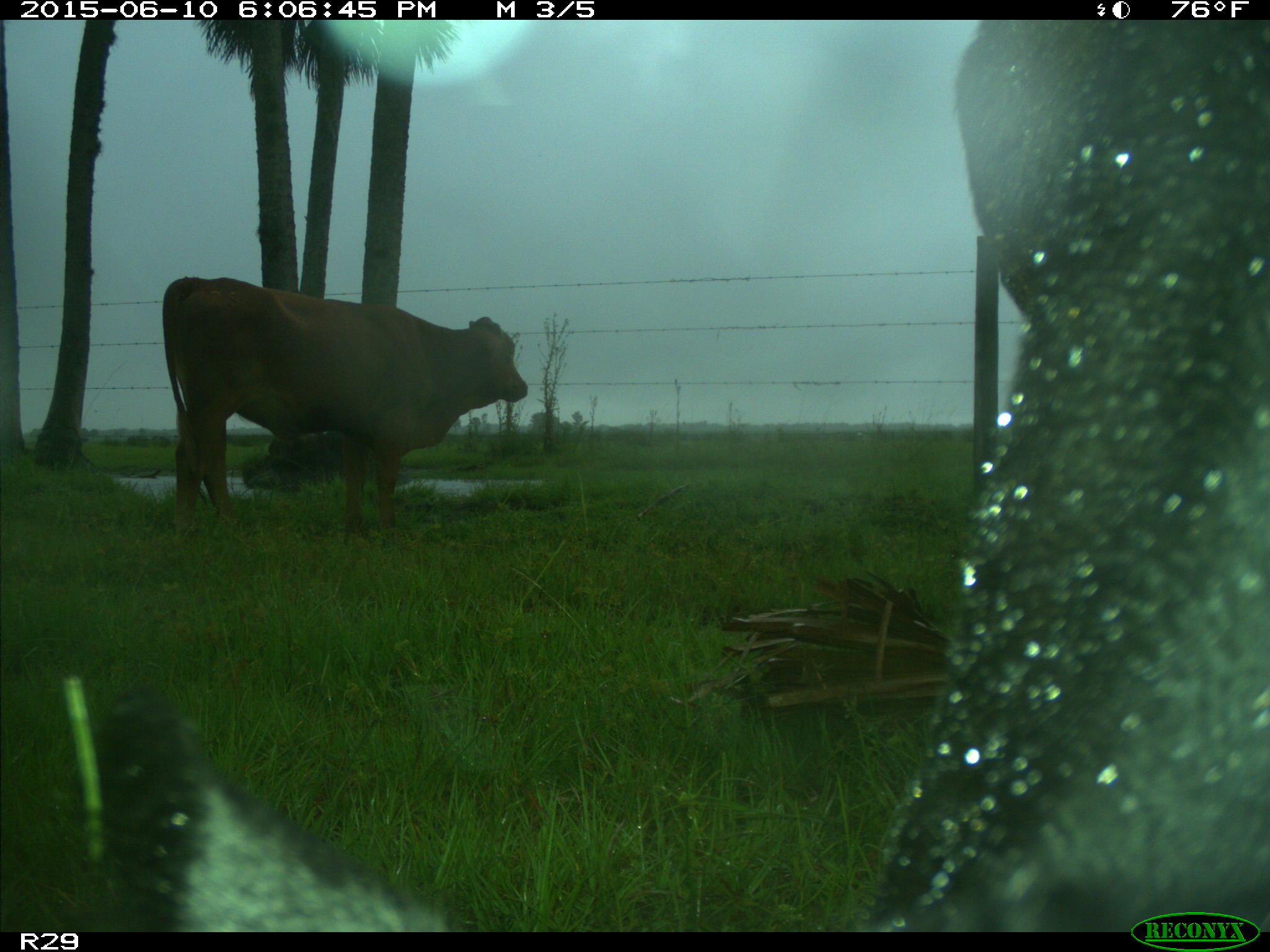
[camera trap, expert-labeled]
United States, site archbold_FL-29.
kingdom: Animalia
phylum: Chordata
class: Mammalia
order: Artiodactyla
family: Bovidae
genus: Bos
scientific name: Bos taurus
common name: domestic cow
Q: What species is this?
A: Bos taurus (domestic cow).